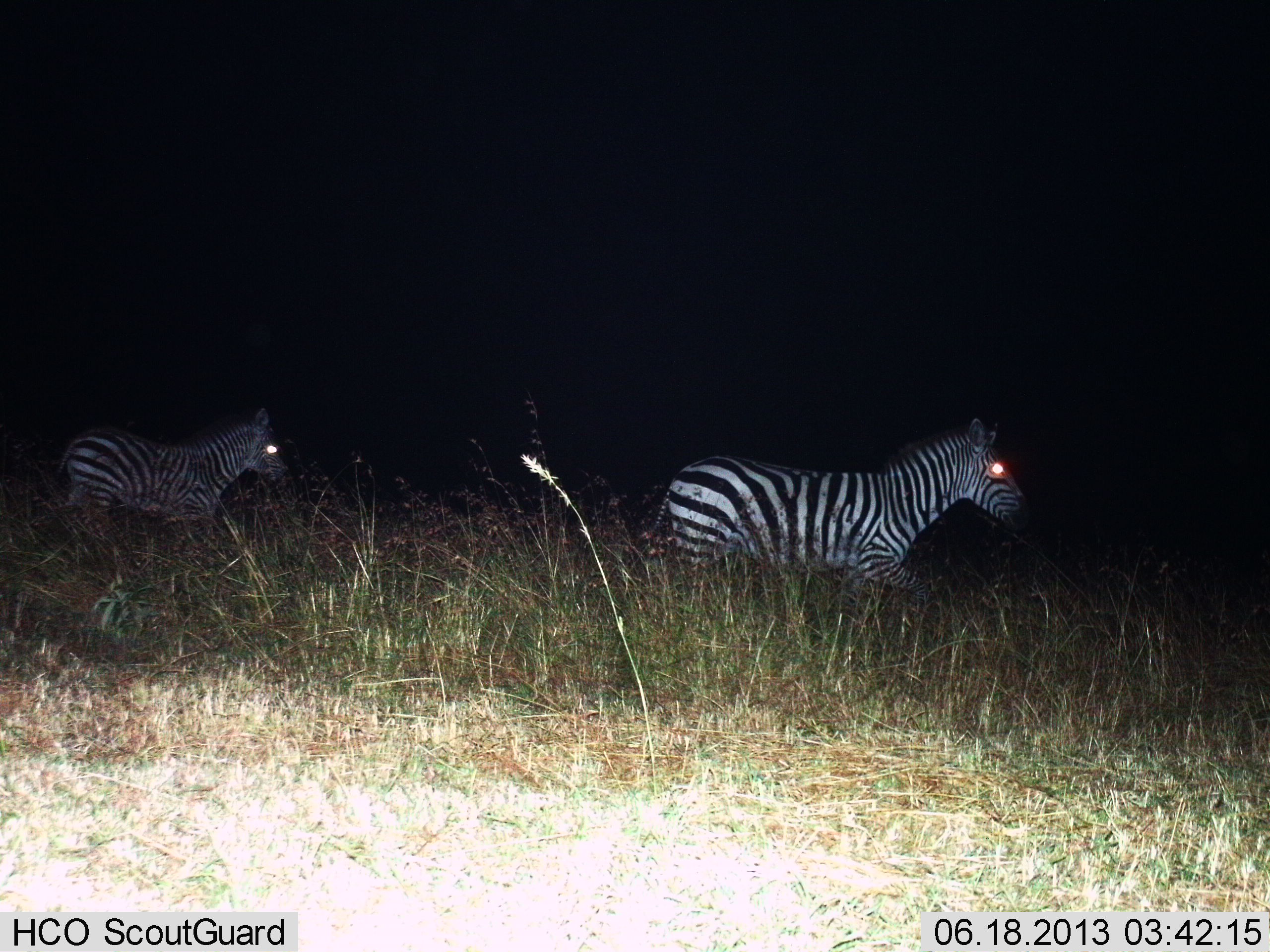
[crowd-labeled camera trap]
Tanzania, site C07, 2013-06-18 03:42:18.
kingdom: Animalia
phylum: Chordata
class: Mammalia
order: Perissodactyla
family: Equidae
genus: Equus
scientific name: Equus quagga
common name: plains zebra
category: zebra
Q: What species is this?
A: Zebra (plains zebra) (Equus quagga).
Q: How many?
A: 2.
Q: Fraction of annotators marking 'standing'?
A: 4%.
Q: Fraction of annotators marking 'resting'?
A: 0%.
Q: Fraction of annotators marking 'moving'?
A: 100%.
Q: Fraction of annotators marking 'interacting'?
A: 0%.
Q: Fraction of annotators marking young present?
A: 4%.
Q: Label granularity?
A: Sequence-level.